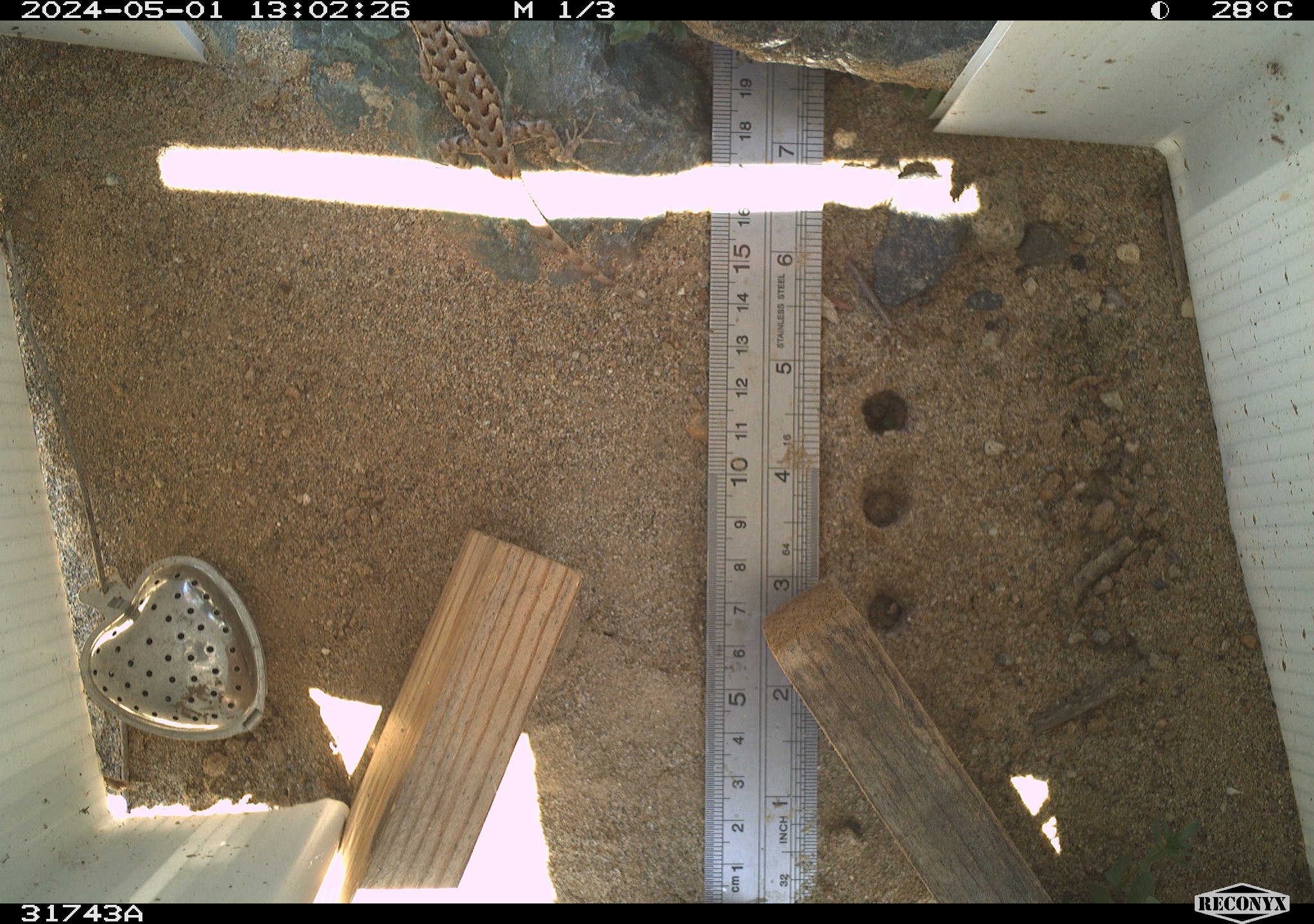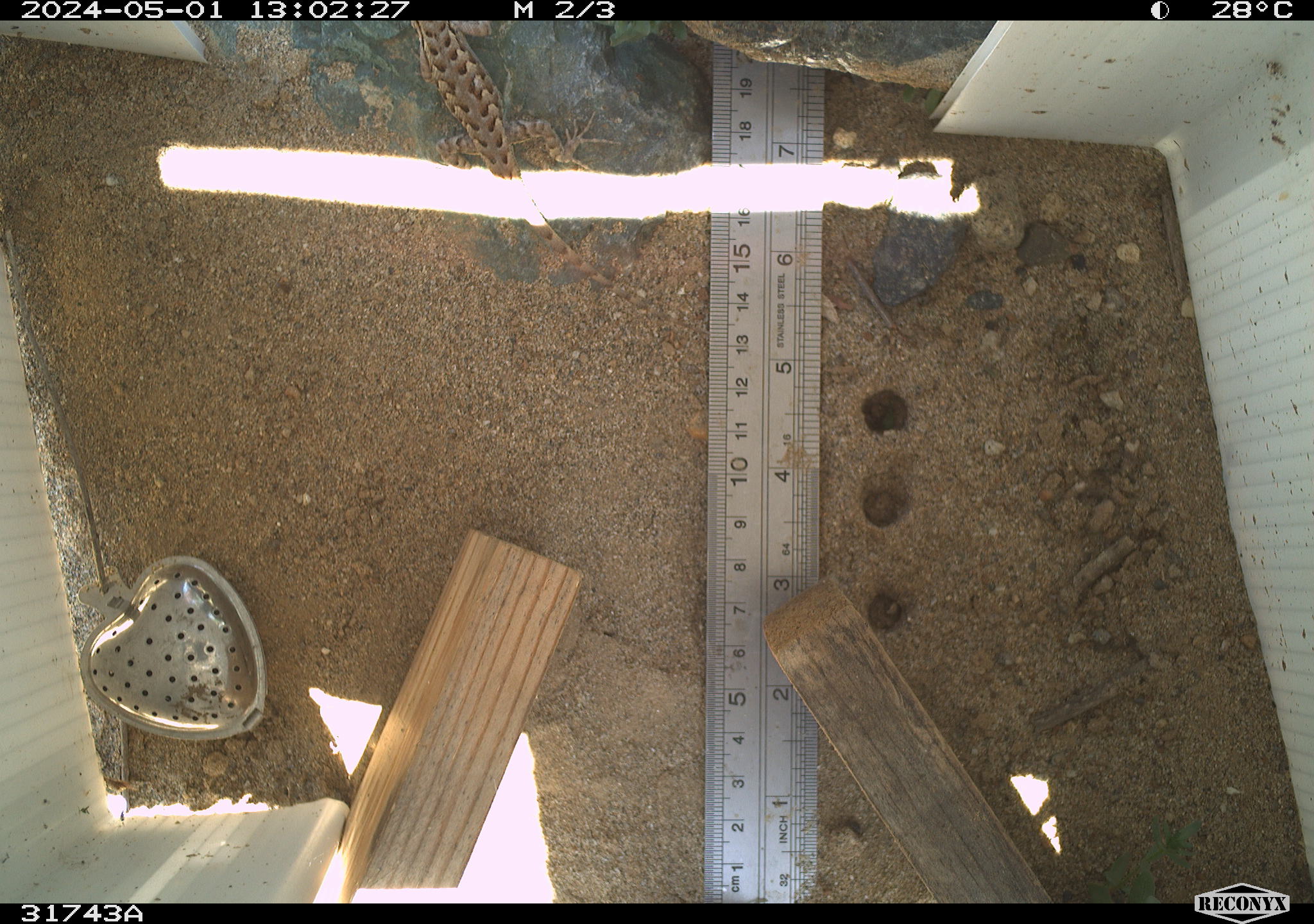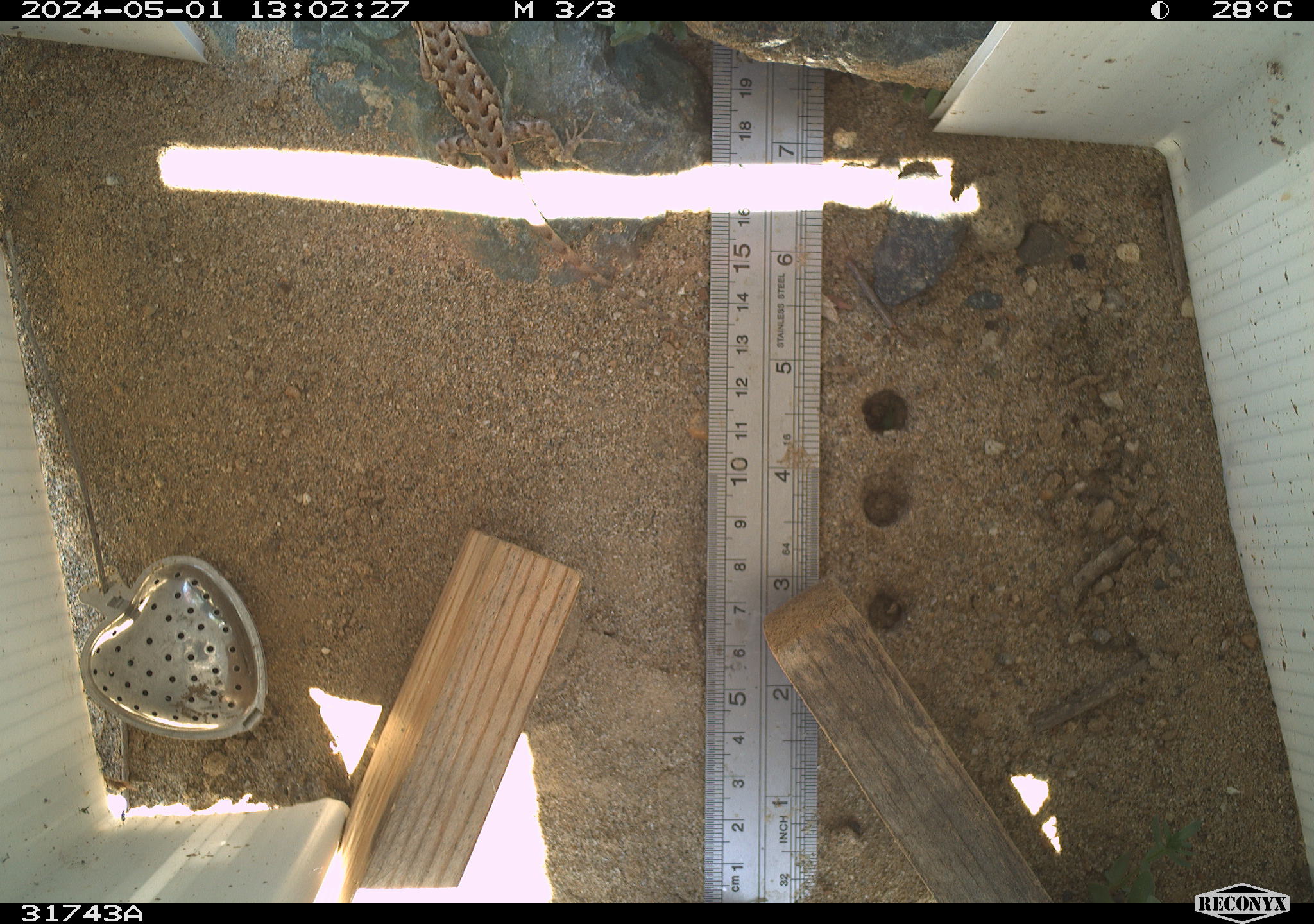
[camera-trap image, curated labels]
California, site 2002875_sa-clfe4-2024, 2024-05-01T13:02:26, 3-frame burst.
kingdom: Animalia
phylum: Chordata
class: Reptilia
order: Squamata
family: Phrynosomatidae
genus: Sceloporus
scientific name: Sceloporus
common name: spiny lizards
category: sceloporus species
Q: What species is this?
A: Sceloporus species (spiny lizards) (Sceloporus).